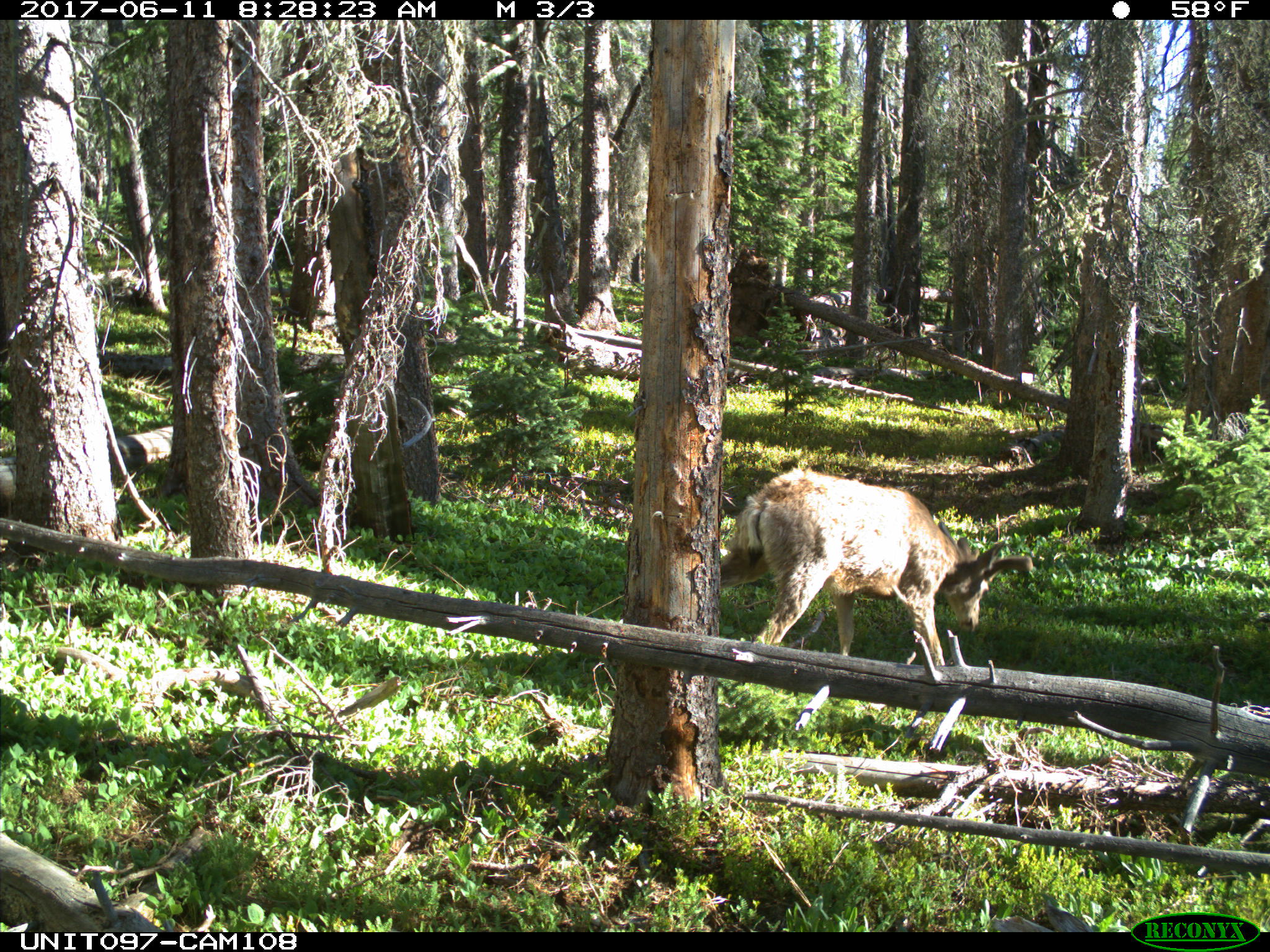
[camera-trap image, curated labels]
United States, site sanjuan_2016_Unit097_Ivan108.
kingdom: Animalia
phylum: Chordata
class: Mammalia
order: Artiodactyla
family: Cervidae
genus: Odocoileus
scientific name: Odocoileus hemionus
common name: mule deer